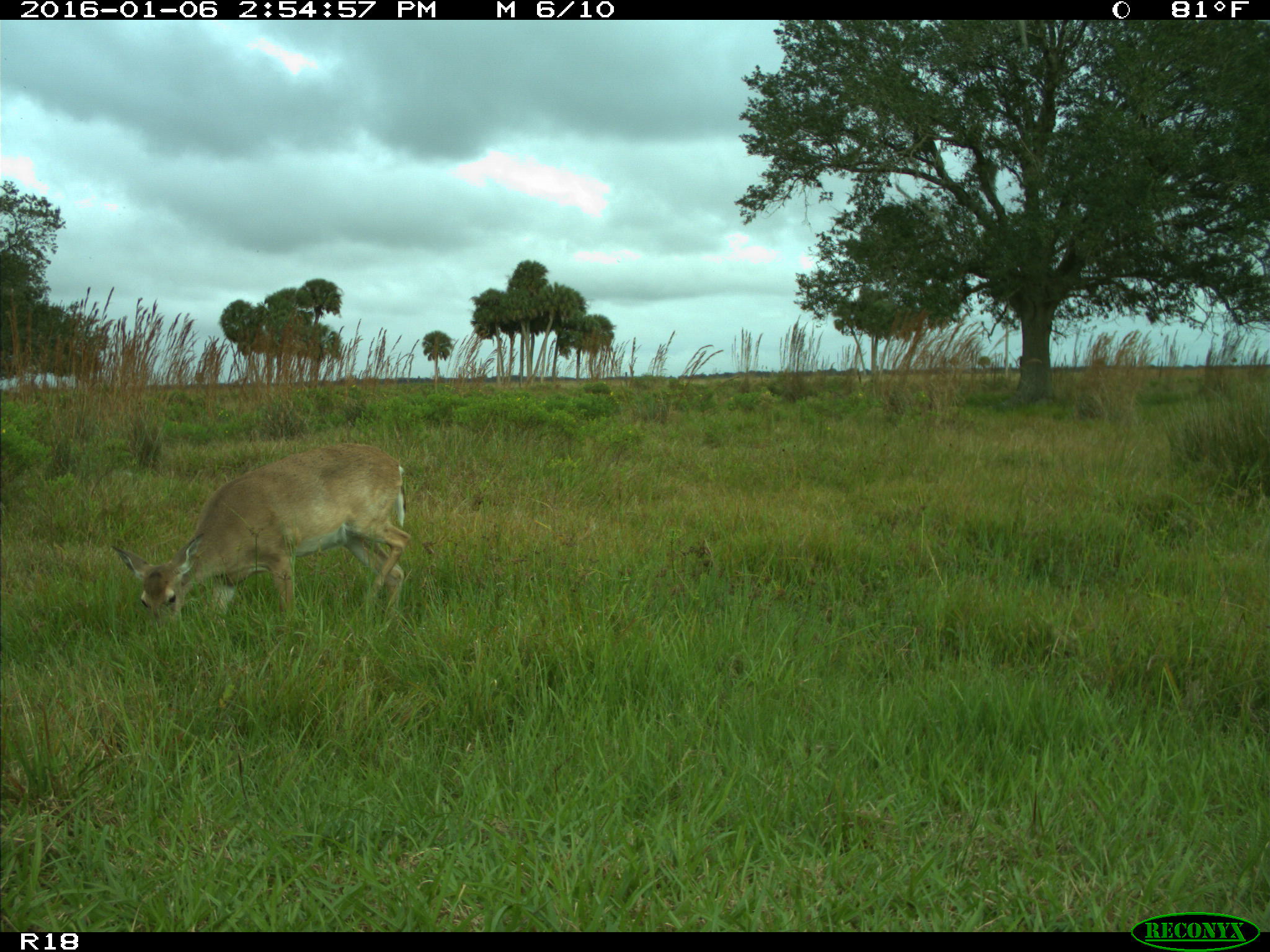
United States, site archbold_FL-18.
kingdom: Animalia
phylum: Chordata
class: Mammalia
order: Artiodactyla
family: Cervidae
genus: Odocoileus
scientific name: Odocoileus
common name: deer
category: unidentified deer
Unidentified deer (deer) (Odocoileus).